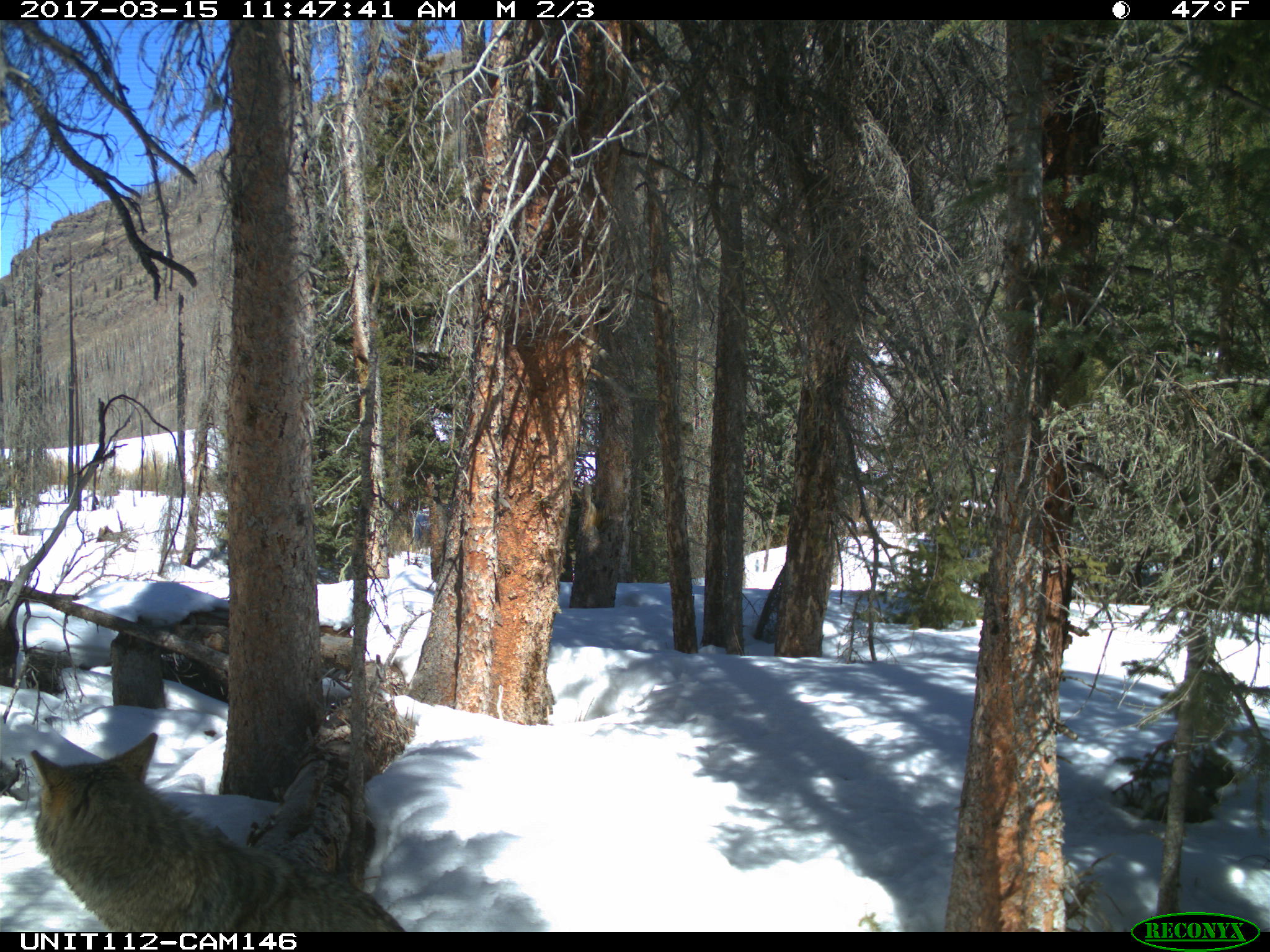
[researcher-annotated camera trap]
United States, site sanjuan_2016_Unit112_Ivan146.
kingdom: Animalia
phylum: Chordata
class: Mammalia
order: Carnivora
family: Canidae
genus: Canis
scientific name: Canis latrans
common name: coyote